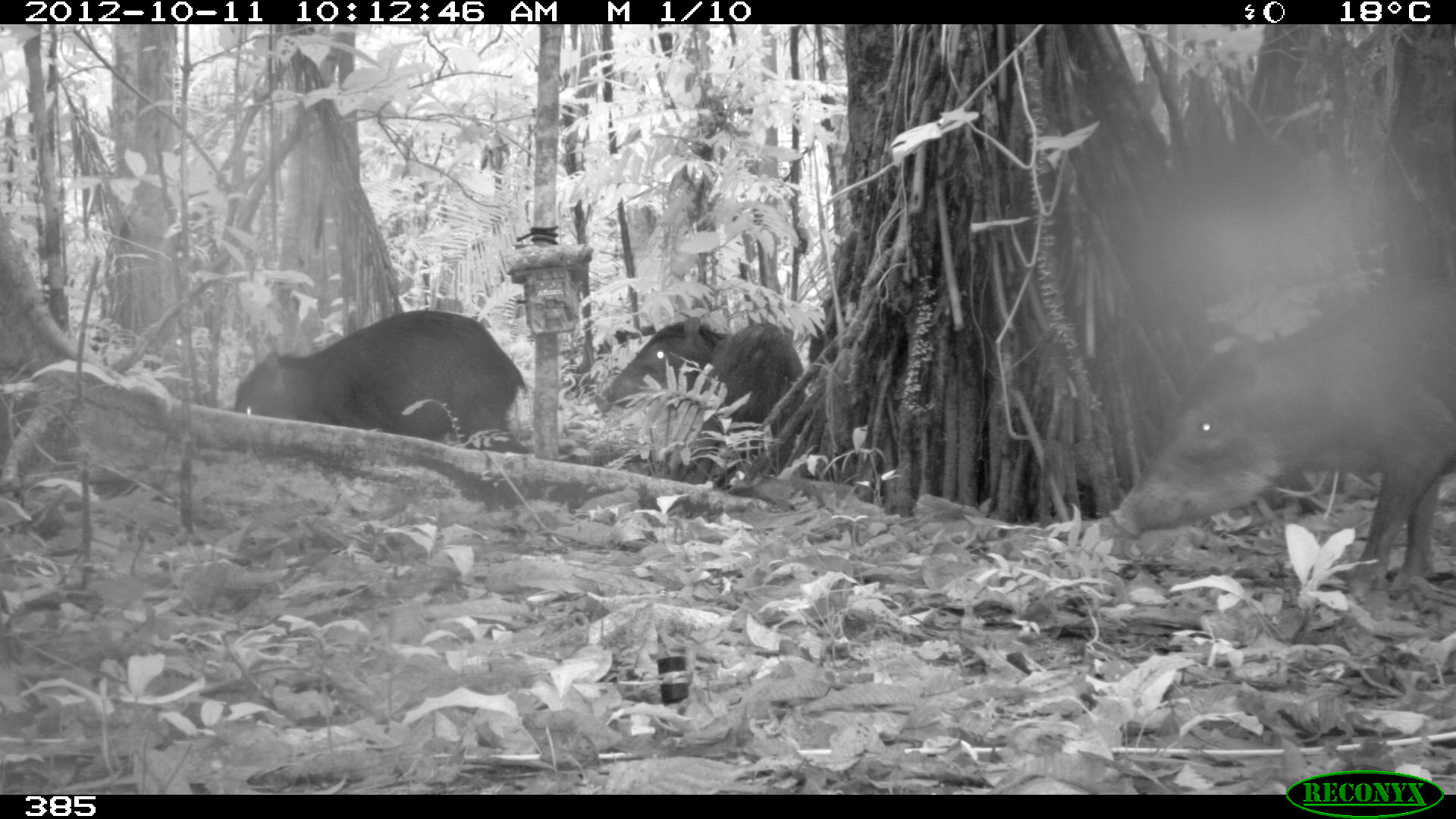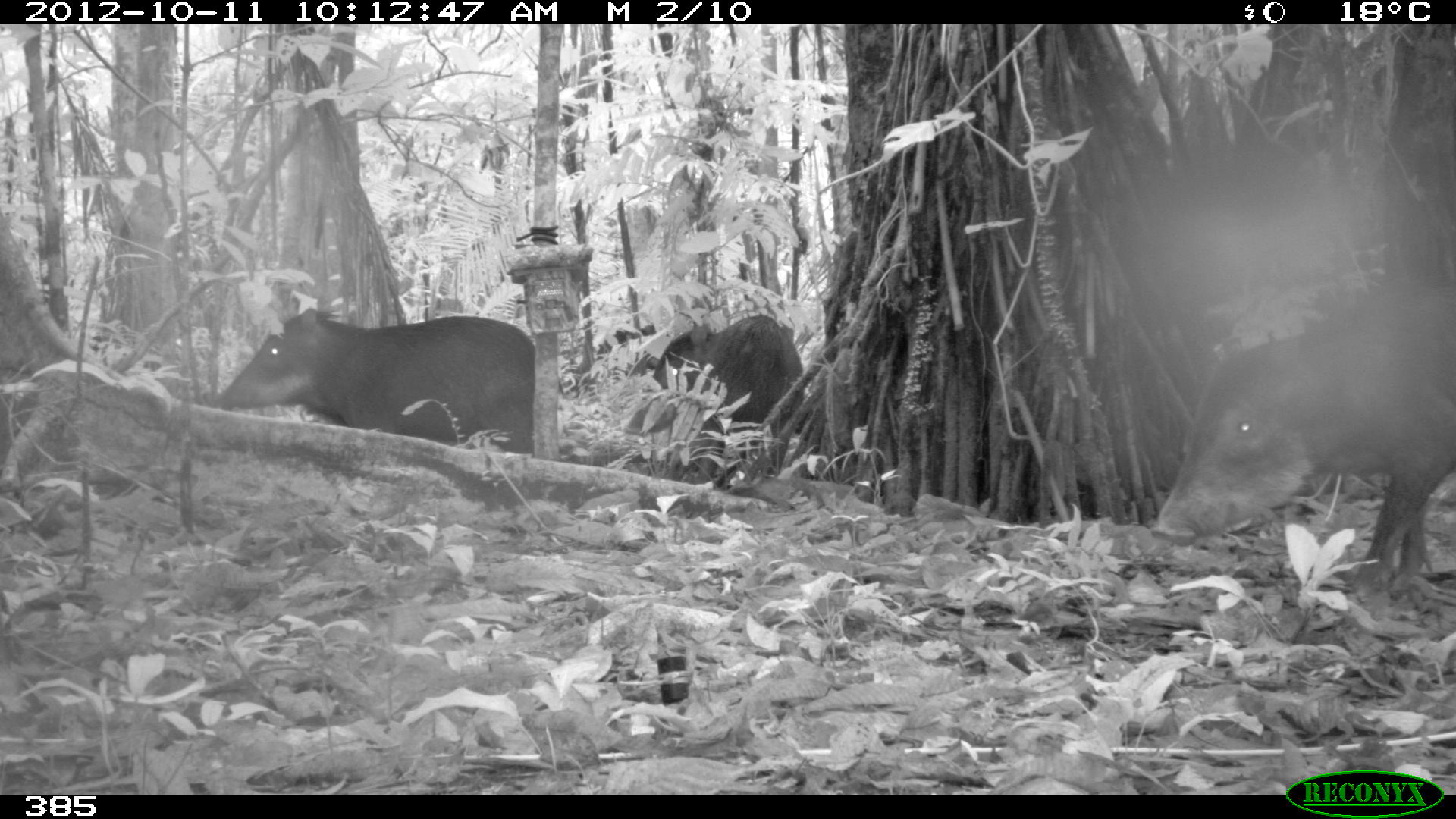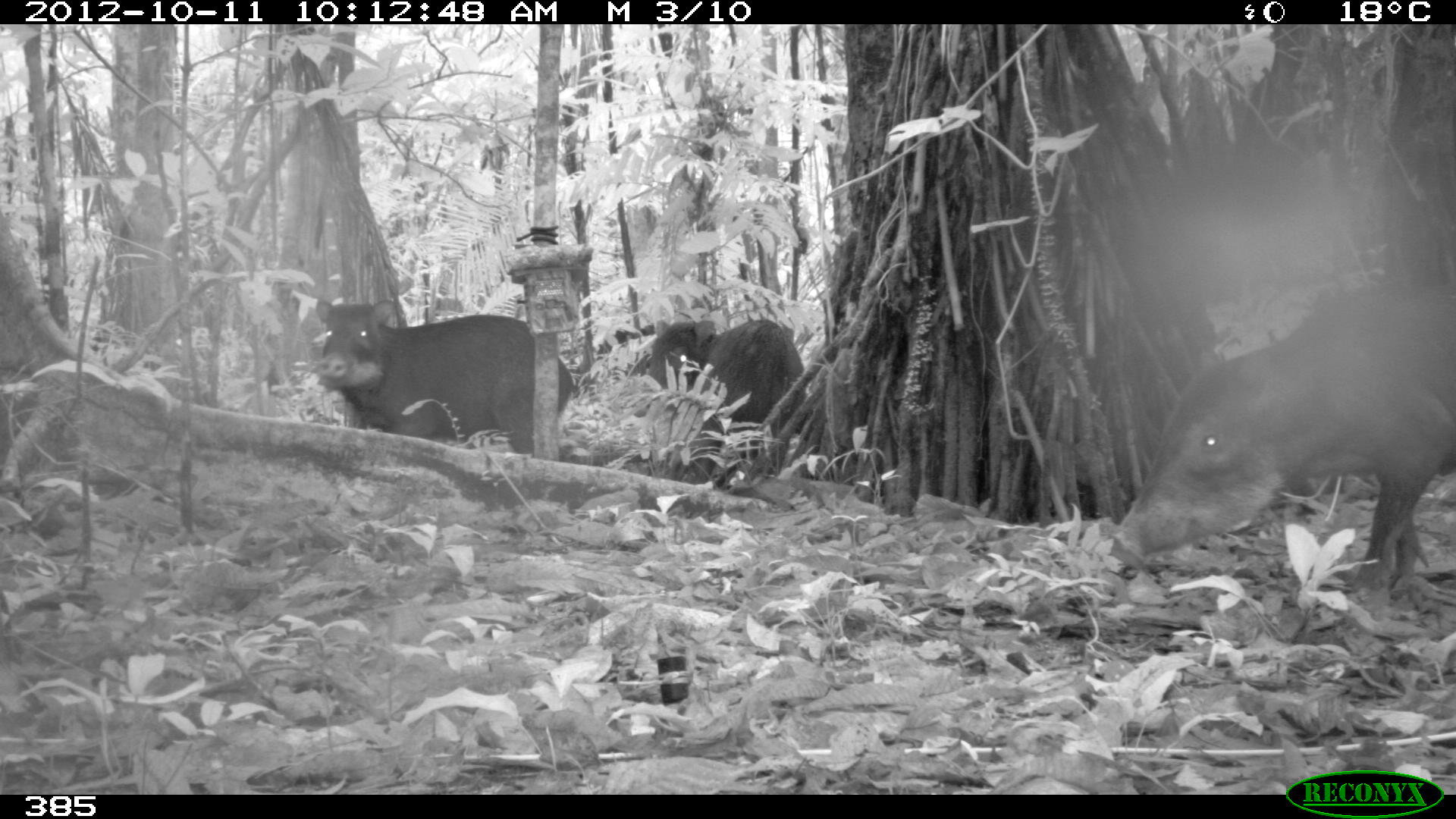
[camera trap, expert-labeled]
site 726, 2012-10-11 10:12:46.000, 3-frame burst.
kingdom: Animalia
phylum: Chordata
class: Mammalia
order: Artiodactyla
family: Tayassuidae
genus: Tayassu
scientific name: Tayassu pecari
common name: white-lipped peccary